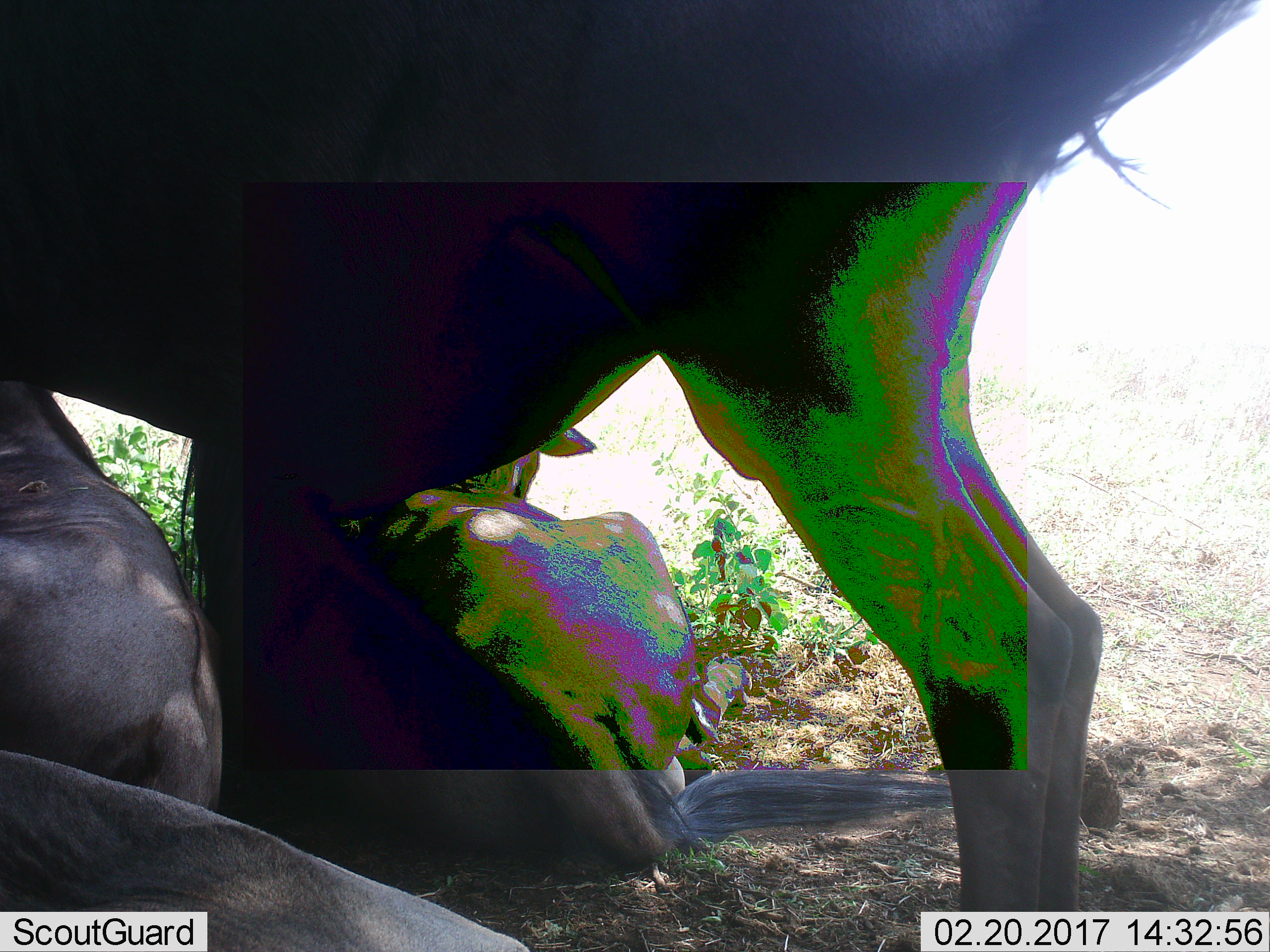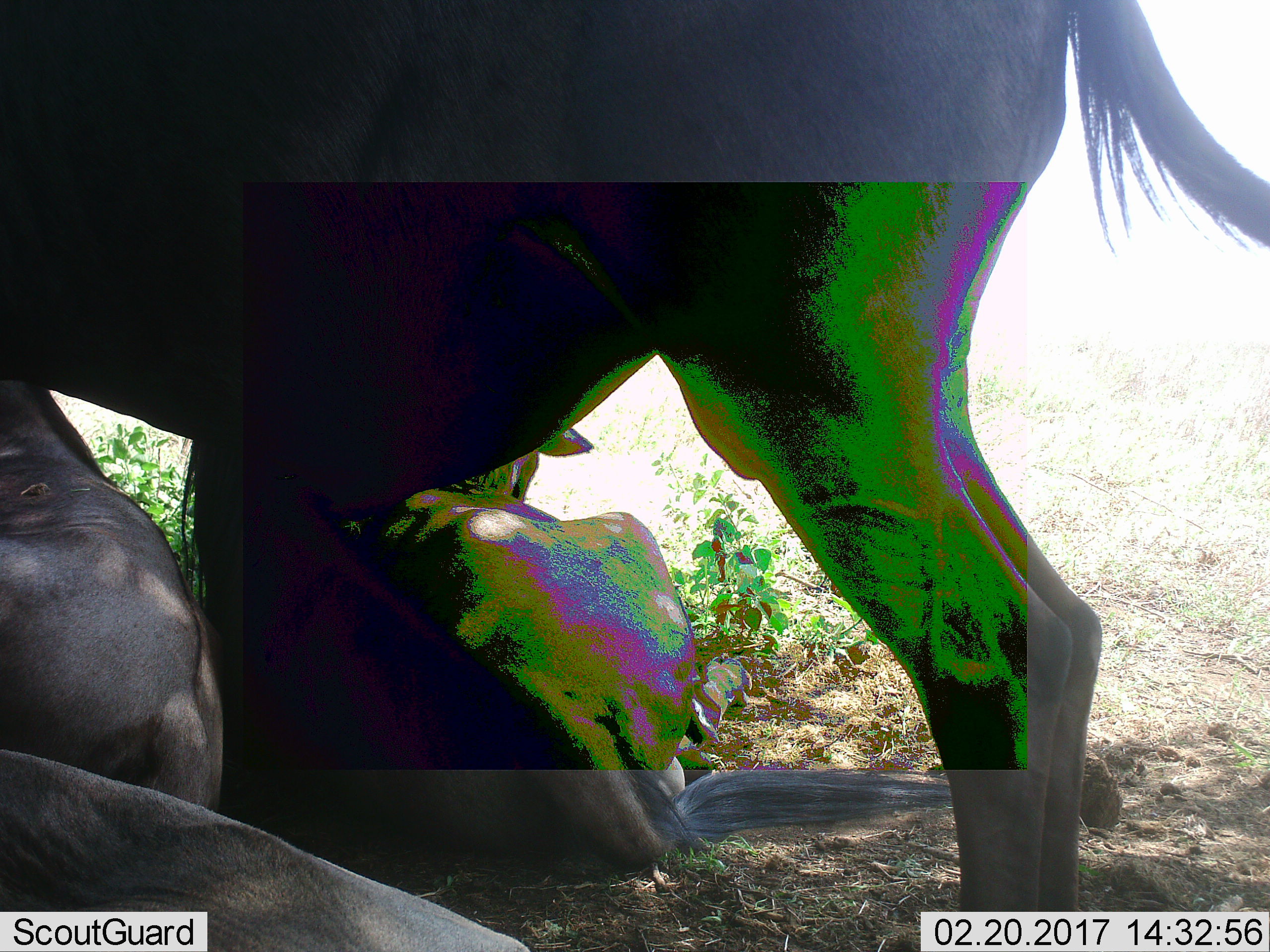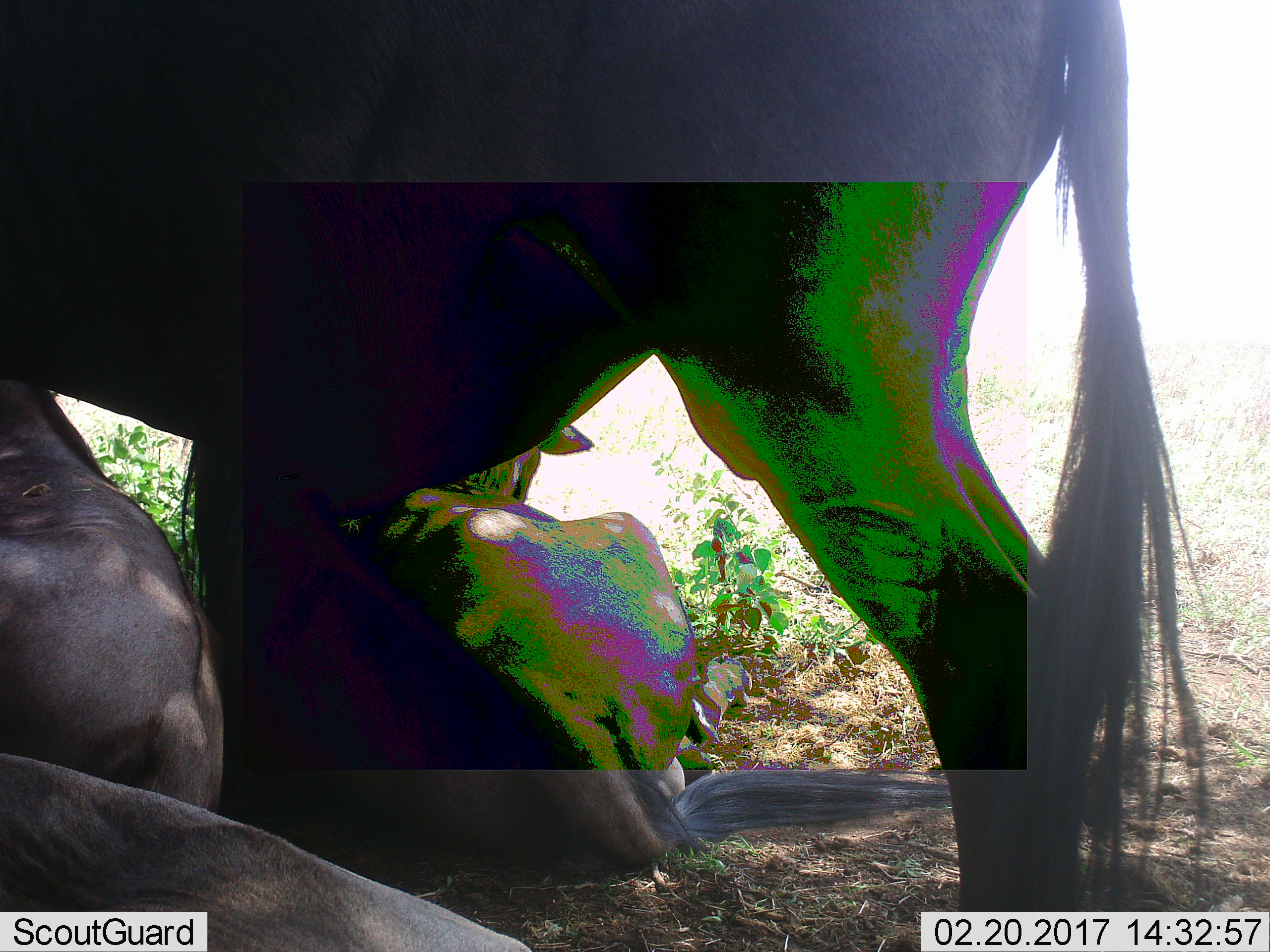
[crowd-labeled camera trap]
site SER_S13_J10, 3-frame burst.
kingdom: Animalia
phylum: Chordata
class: Mammalia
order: Artiodactyla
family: Bovidae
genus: Connochaetes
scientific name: Connochaetes taurinus taurinus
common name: blue wildebeest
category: wildebeestblue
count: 4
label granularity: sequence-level